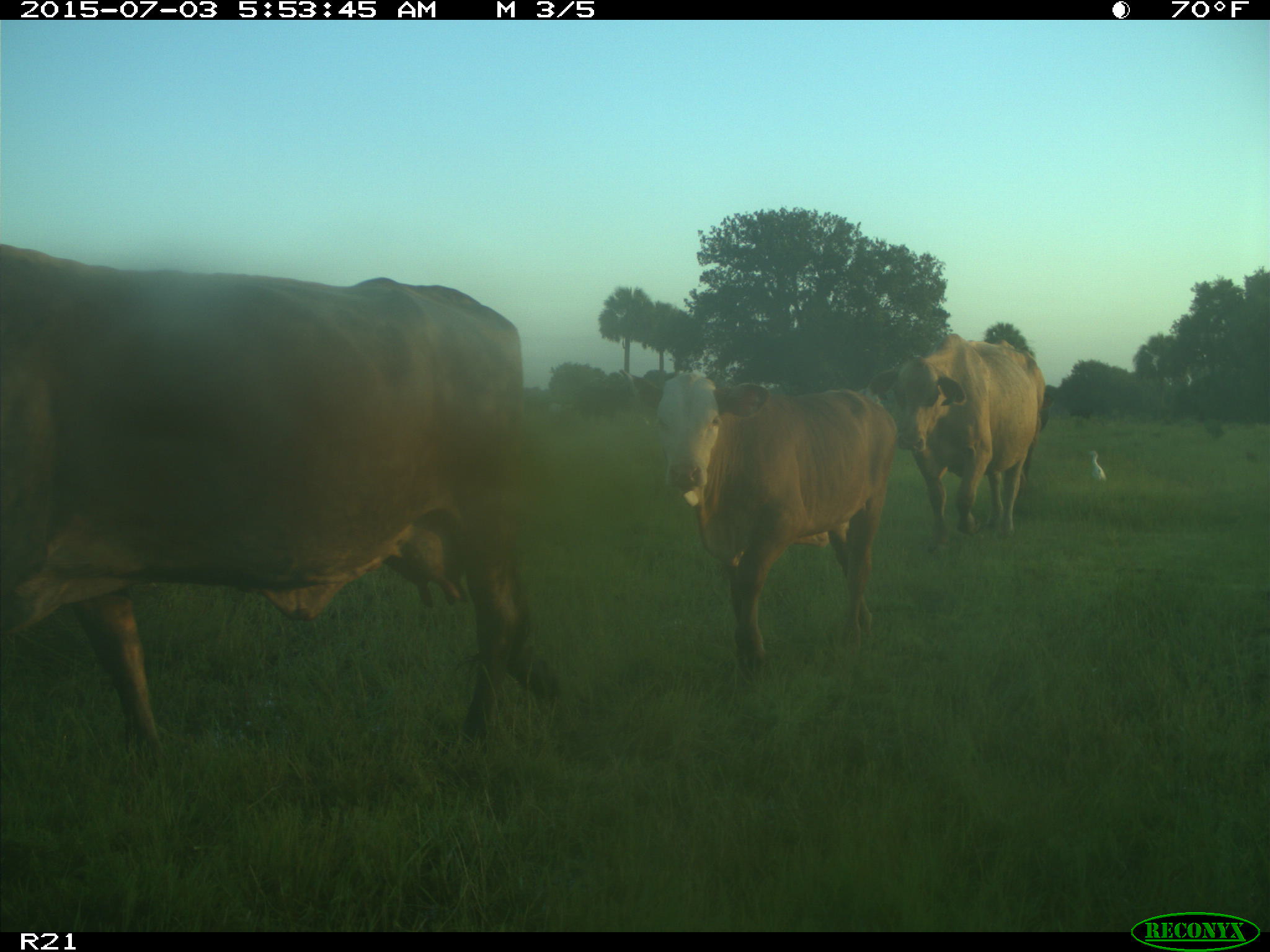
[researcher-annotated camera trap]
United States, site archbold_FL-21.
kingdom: Animalia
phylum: Chordata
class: Mammalia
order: Artiodactyla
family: Bovidae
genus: Bos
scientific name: Bos taurus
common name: domestic cow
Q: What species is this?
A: Bos taurus (domestic cow).